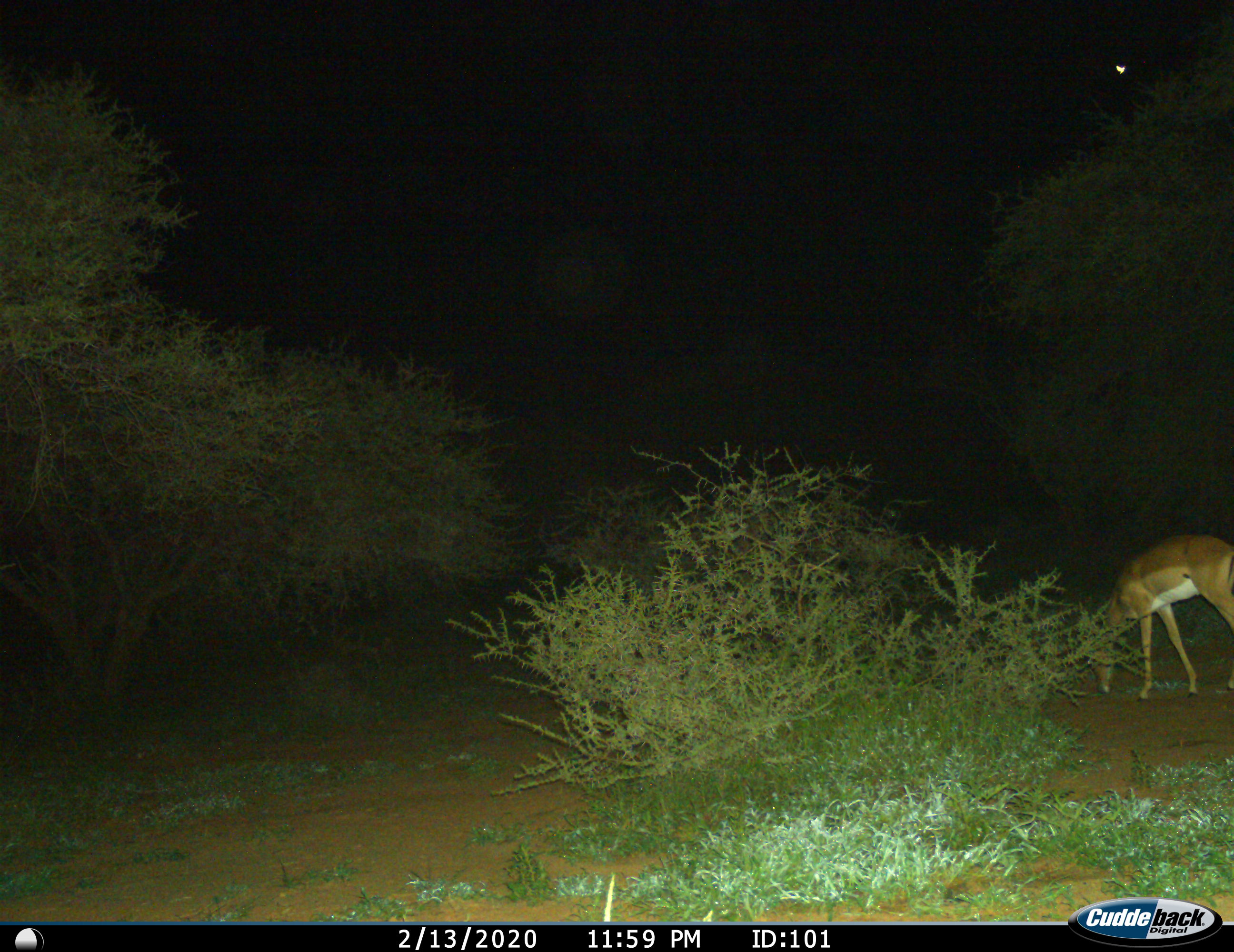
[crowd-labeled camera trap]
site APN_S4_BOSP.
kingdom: Animalia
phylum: Chordata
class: Mammalia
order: Artiodactyla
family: Bovidae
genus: Aepyceros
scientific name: Aepyceros melampus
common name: impala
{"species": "impala (Aepyceros melampus)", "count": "1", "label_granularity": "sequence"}